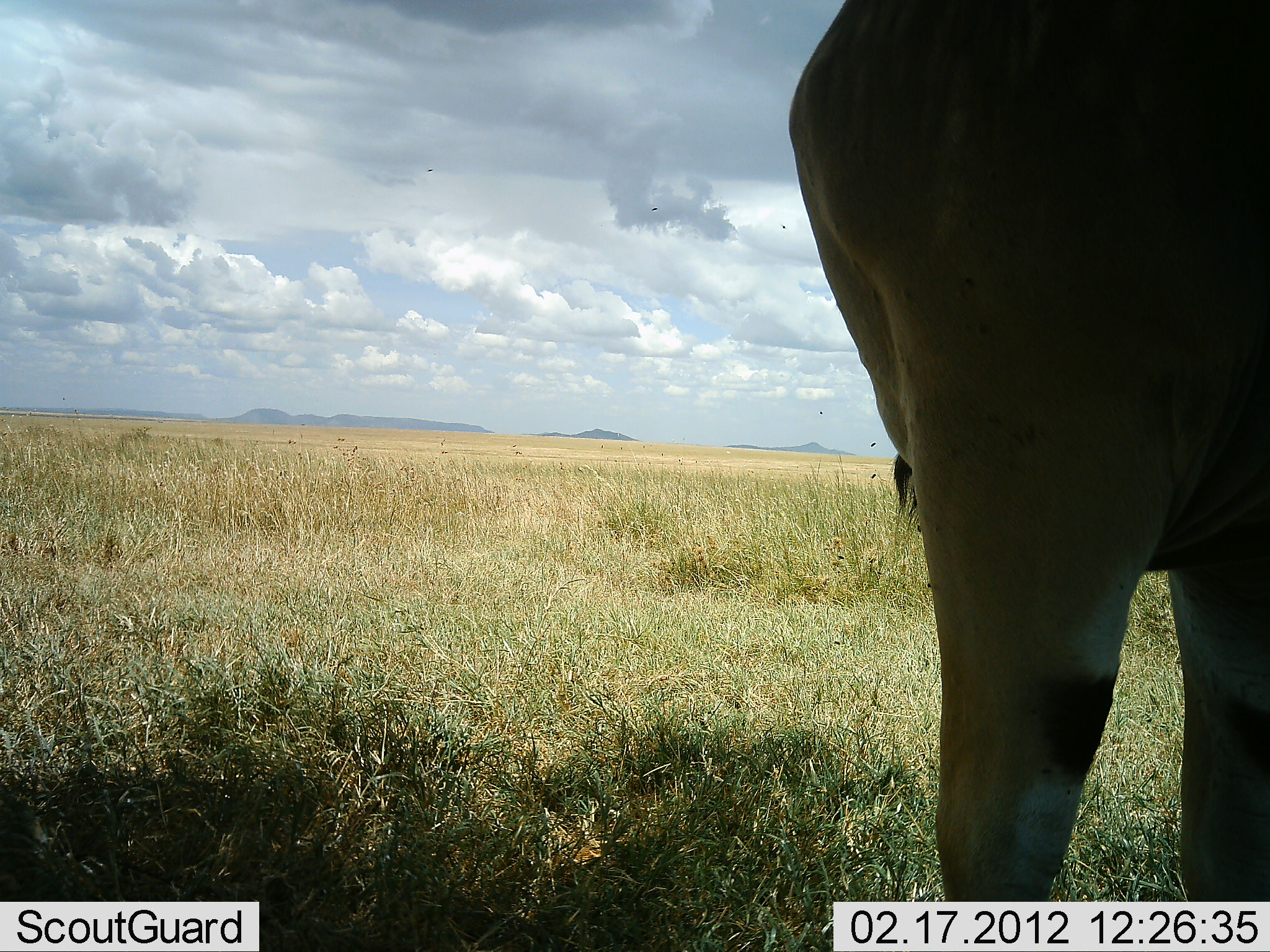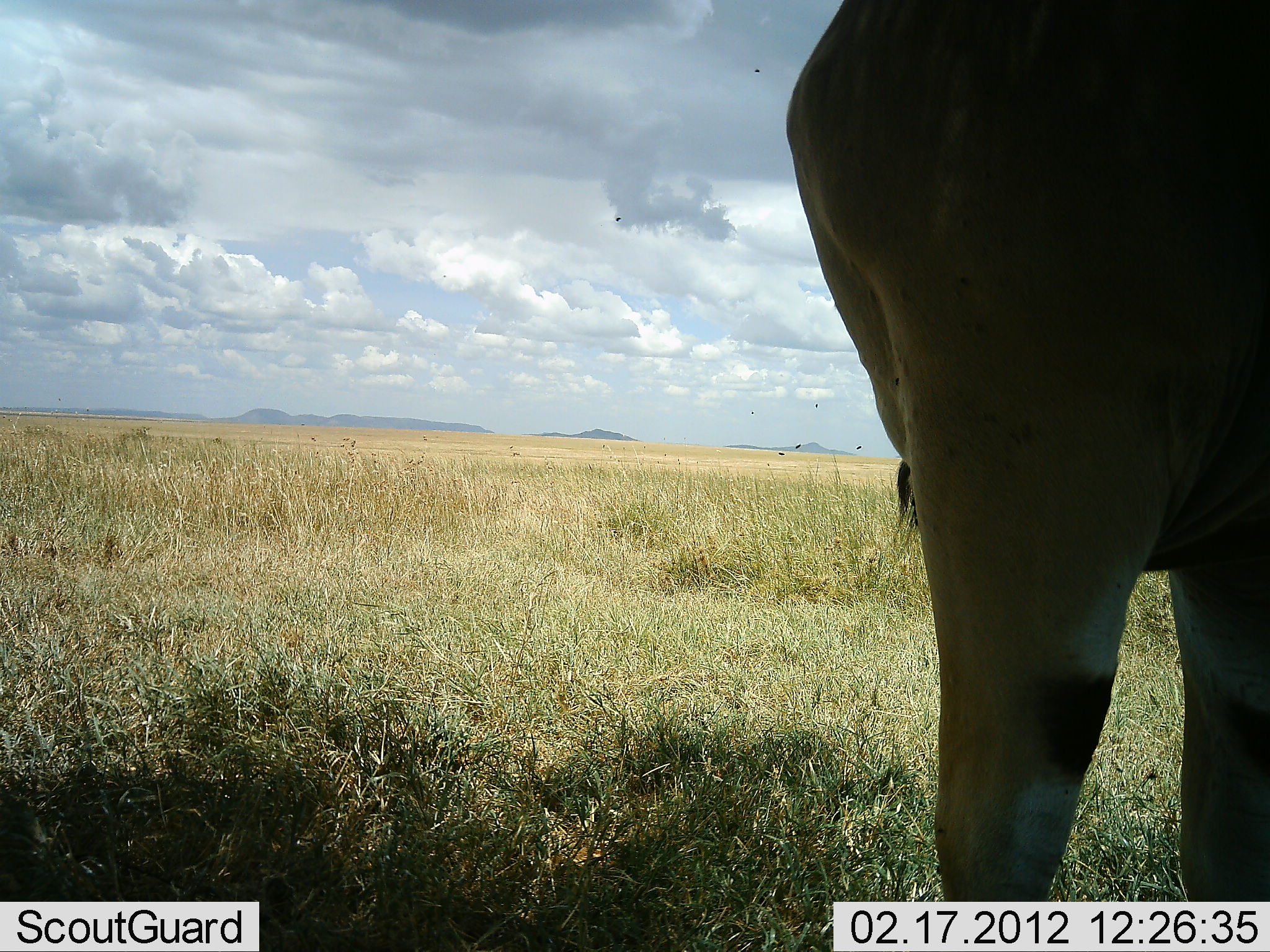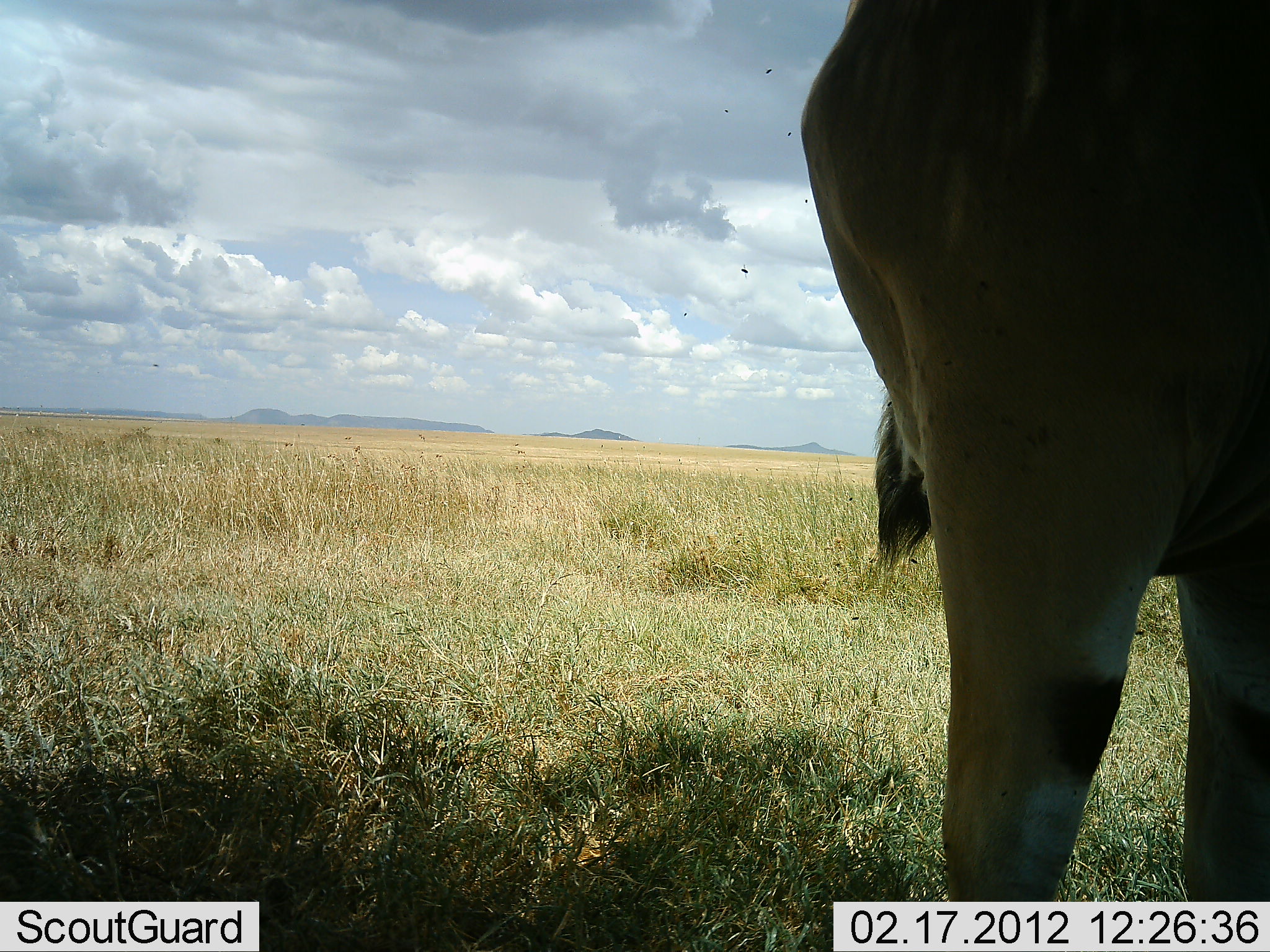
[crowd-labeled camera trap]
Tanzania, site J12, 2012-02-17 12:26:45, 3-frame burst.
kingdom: Animalia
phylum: Chordata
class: Mammalia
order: Artiodactyla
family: Bovidae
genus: Tragelaphus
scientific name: Tragelaphus oryx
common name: eland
Eland (Tragelaphus oryx), count 1. Behavior (volunteer vote fractions): standing 100%, resting 0%, moving 0%, interacting 0%. Young present (vote fraction): 0%. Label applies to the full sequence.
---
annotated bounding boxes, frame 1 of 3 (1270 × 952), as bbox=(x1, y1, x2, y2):
animal: bbox=(786, 0, 1270, 901)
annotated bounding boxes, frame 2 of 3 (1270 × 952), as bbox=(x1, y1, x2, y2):
animal: bbox=(786, 0, 1270, 901)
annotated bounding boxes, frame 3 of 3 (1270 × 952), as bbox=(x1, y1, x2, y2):
animal: bbox=(801, 0, 1270, 903)